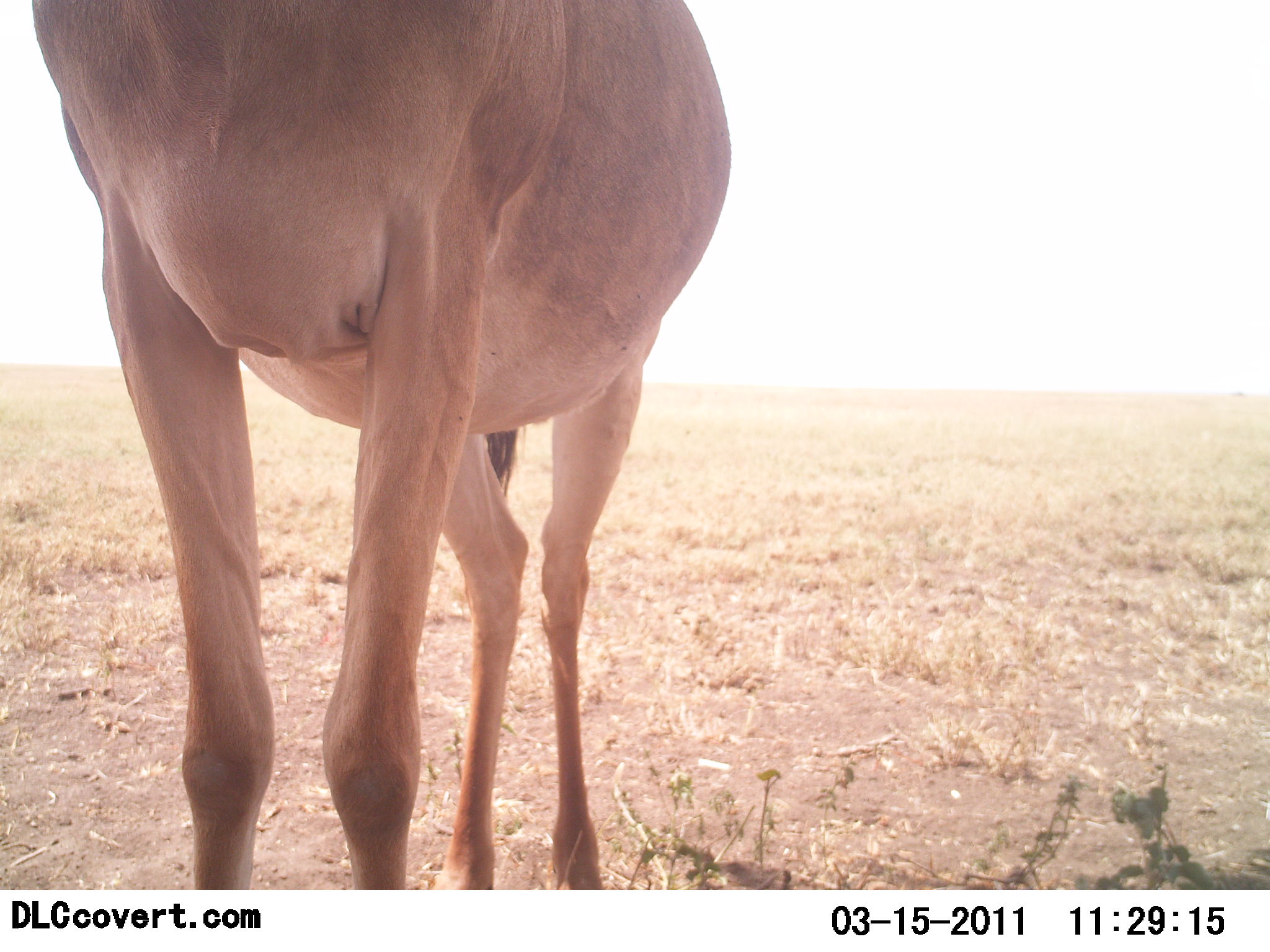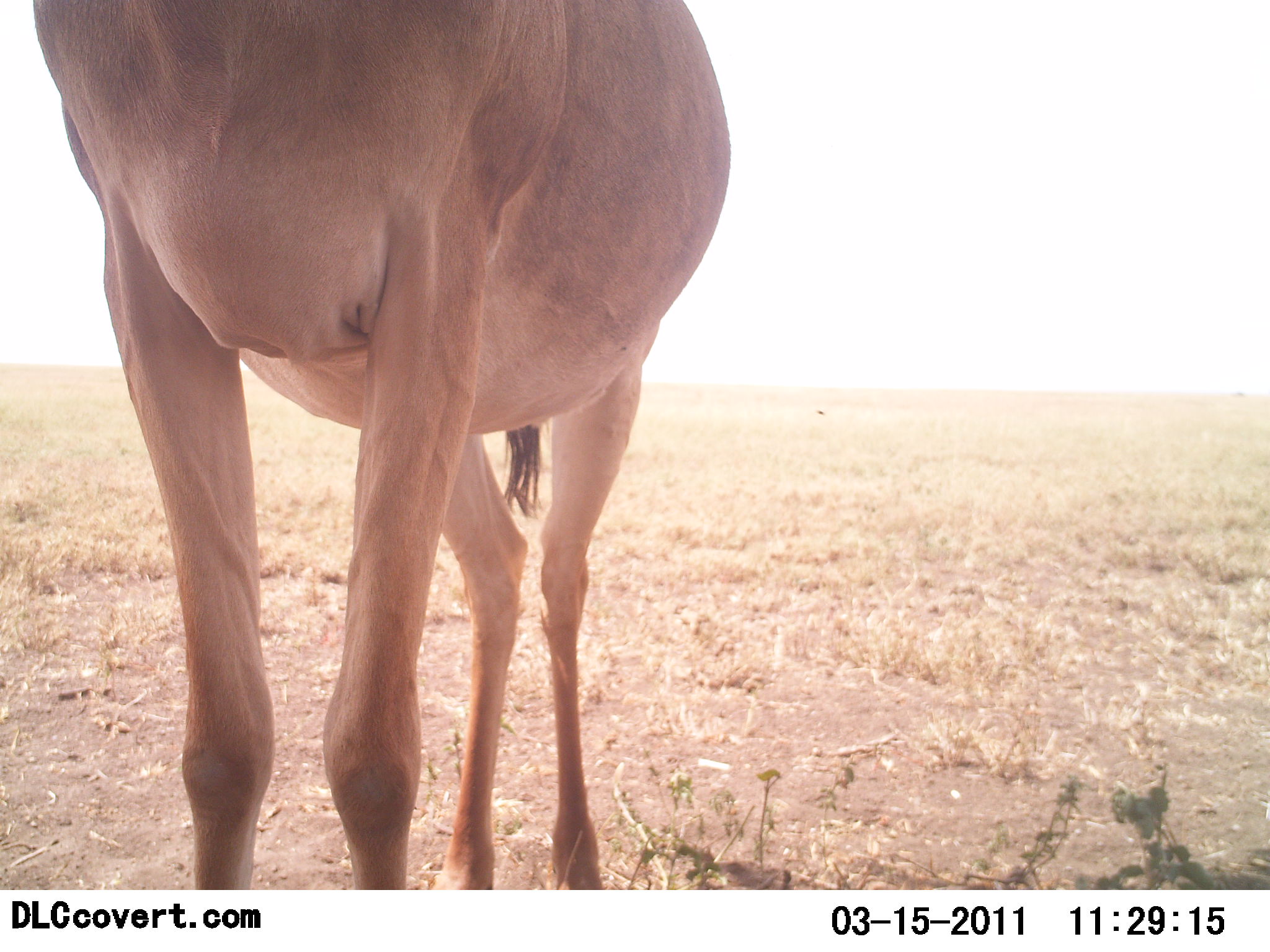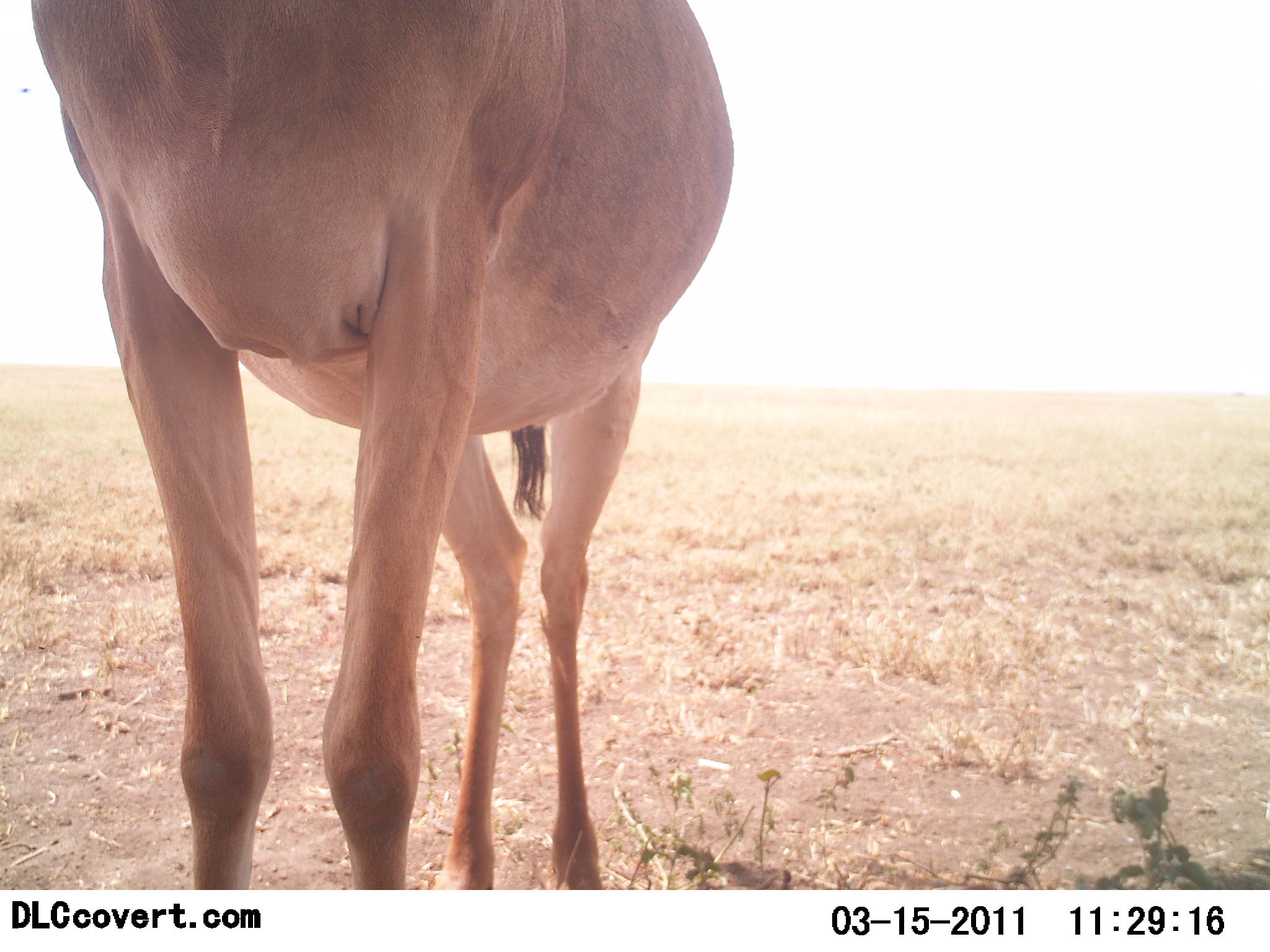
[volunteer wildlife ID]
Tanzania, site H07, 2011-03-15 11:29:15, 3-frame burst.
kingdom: Animalia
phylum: Chordata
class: Mammalia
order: Artiodactyla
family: Bovidae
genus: Alcelaphus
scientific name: Alcelaphus buselaphus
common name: hartebeest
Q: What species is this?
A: Hartebeest (Alcelaphus buselaphus).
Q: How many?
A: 1.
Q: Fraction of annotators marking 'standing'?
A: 100%.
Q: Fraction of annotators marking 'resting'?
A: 0%.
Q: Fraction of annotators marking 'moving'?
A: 0%.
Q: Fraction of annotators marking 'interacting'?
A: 0%.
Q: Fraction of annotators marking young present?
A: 0%.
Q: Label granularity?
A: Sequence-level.